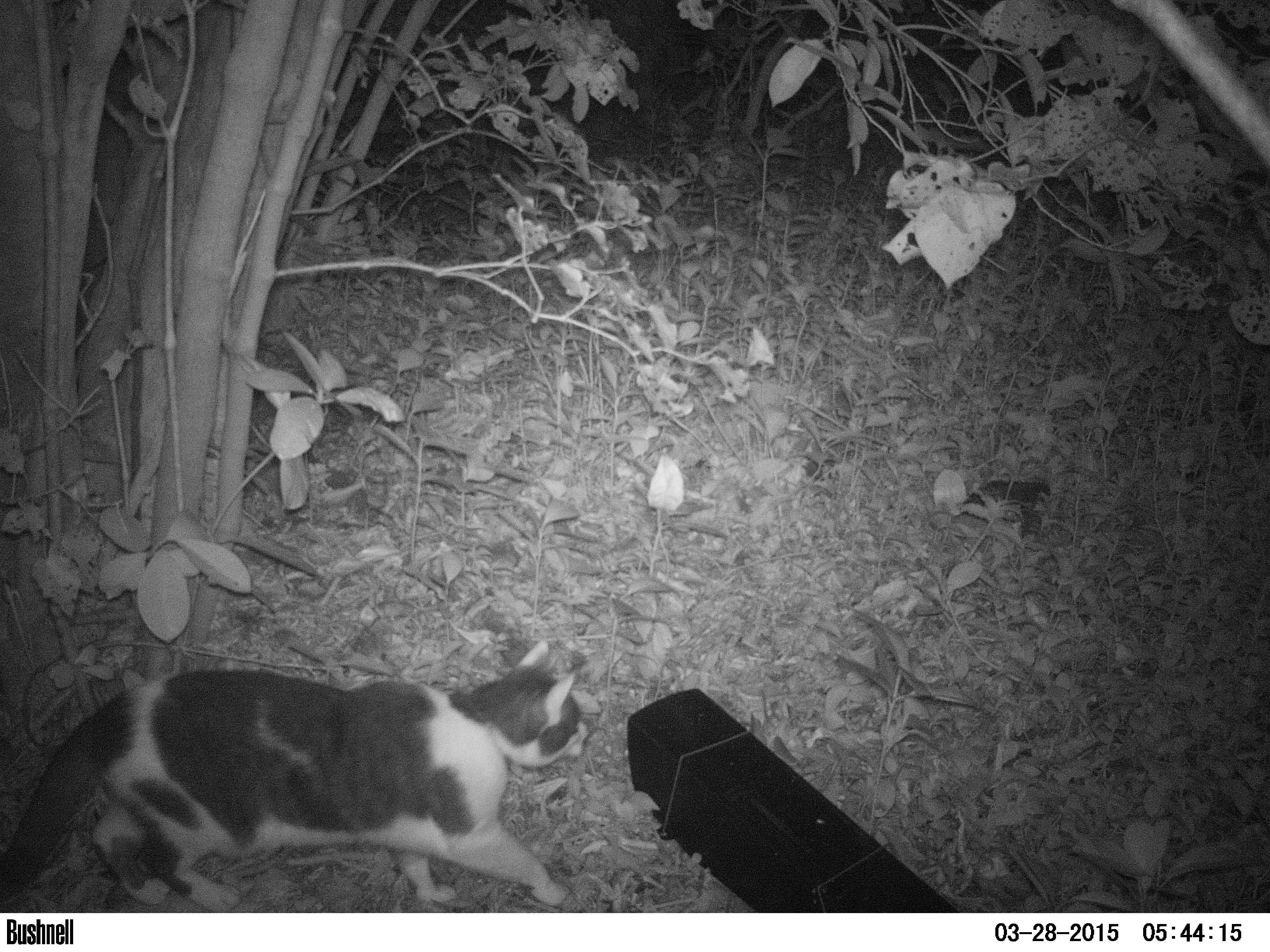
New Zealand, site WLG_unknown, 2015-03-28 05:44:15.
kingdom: Animalia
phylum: Chordata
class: Mammalia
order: Carnivora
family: Felidae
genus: Felis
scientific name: Felis catus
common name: domestic cat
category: cat